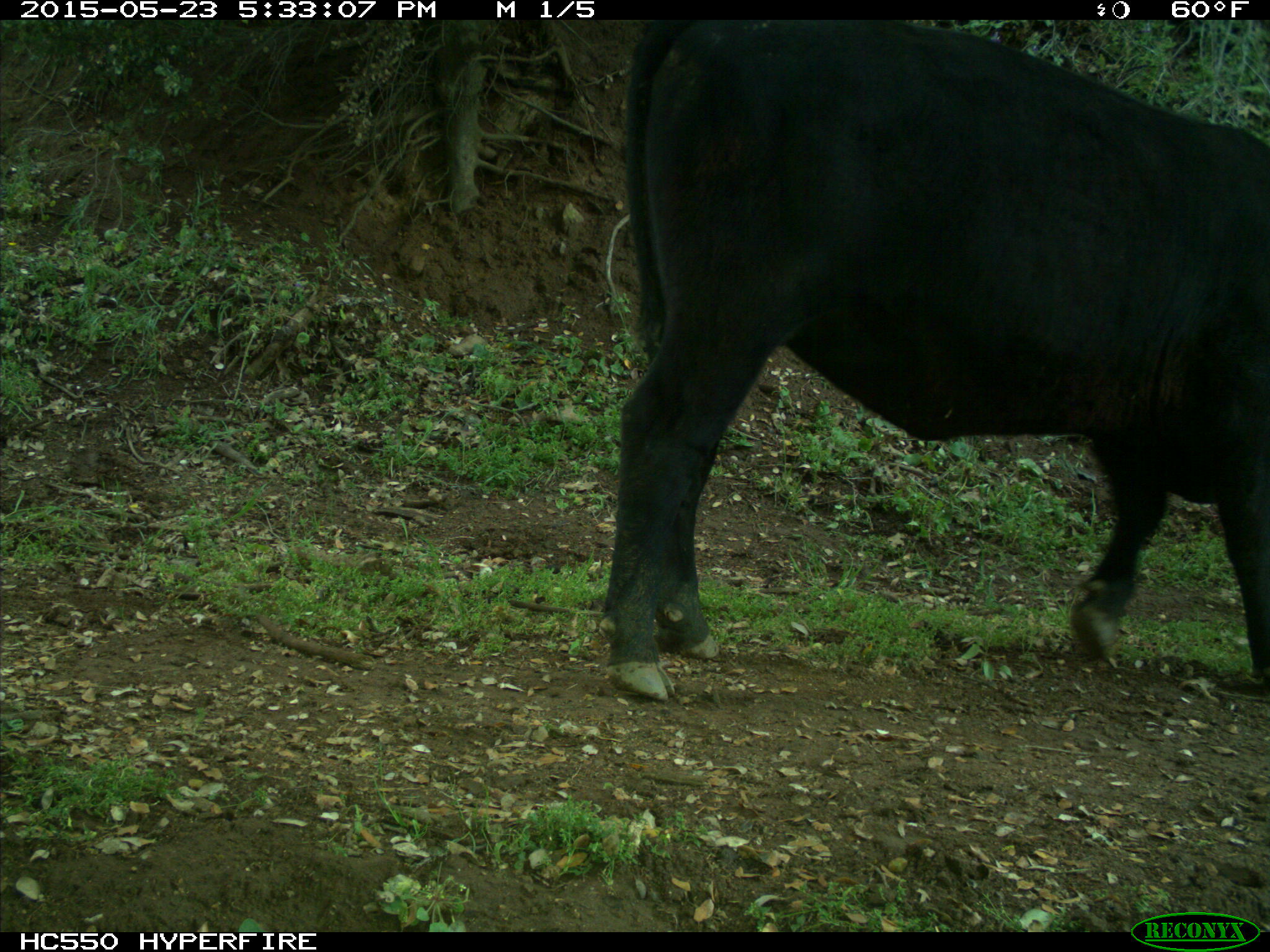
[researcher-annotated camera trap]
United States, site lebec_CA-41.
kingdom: Animalia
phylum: Chordata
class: Mammalia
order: Artiodactyla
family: Bovidae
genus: Bos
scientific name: Bos taurus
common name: domestic cow